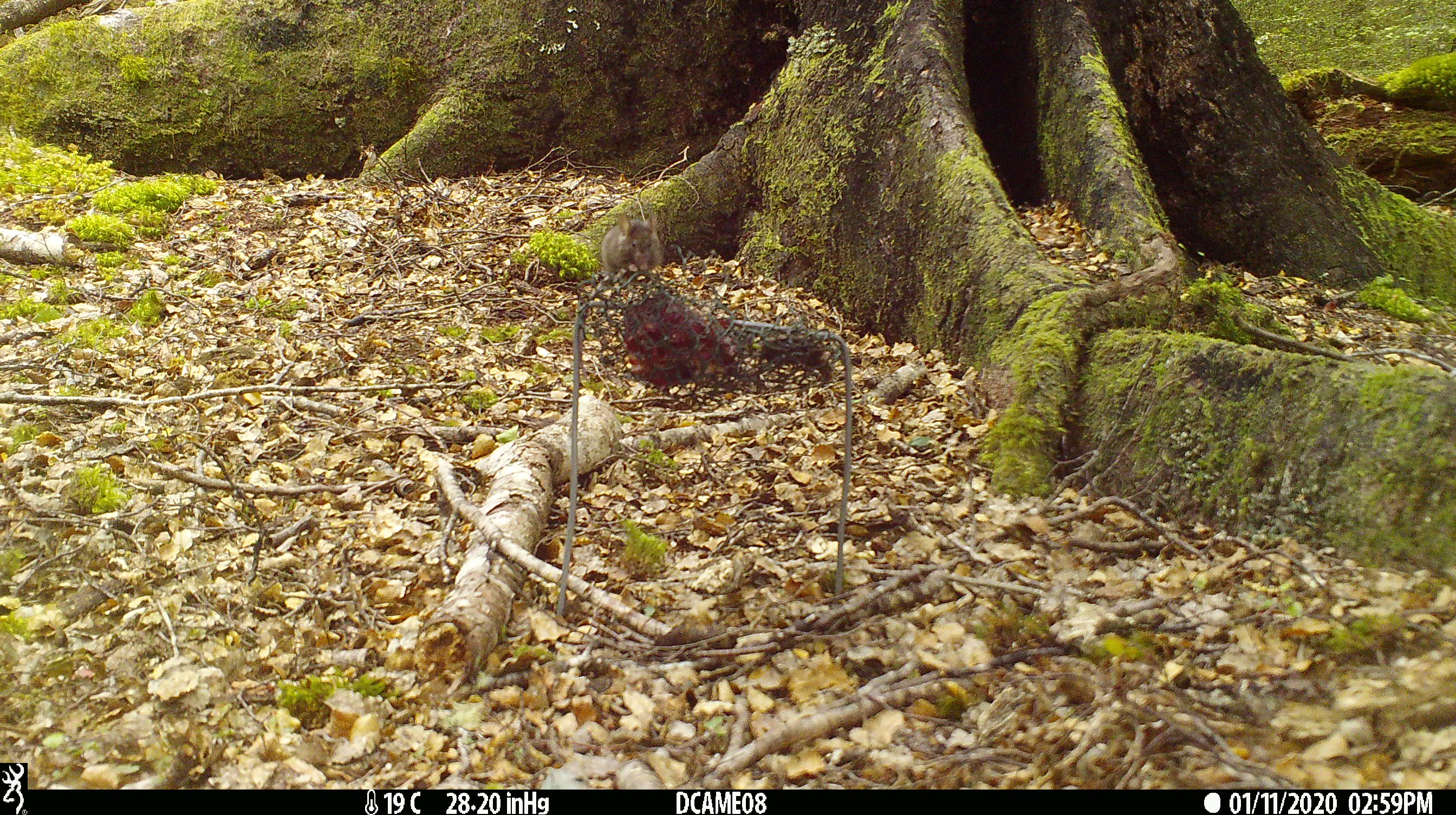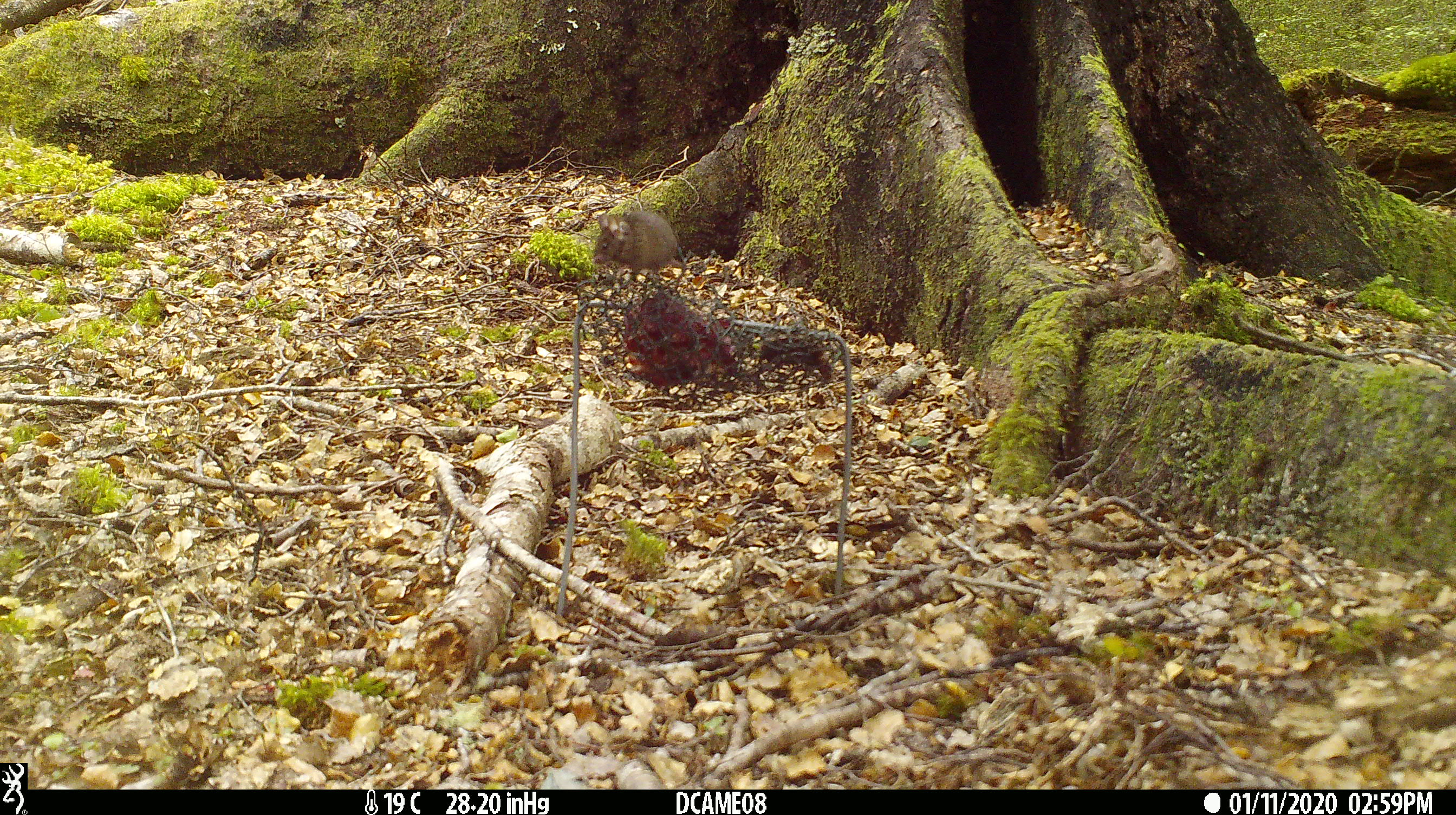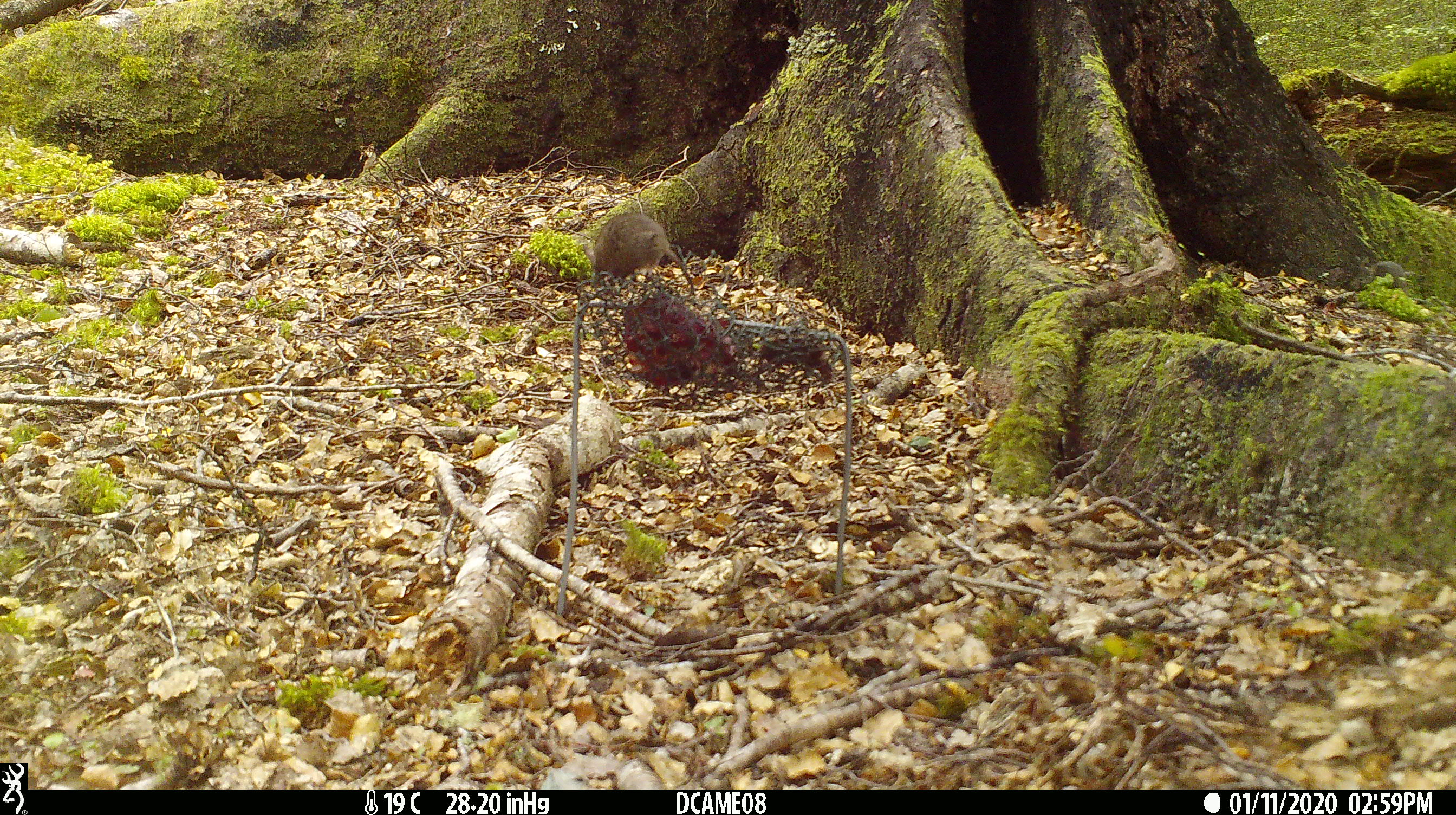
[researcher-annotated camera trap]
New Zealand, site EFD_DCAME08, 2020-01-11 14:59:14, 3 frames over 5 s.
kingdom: Animalia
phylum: Chordata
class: Mammalia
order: Rodentia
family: Muridae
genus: Mus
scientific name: Mus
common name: mouse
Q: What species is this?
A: Mouse (Mus).